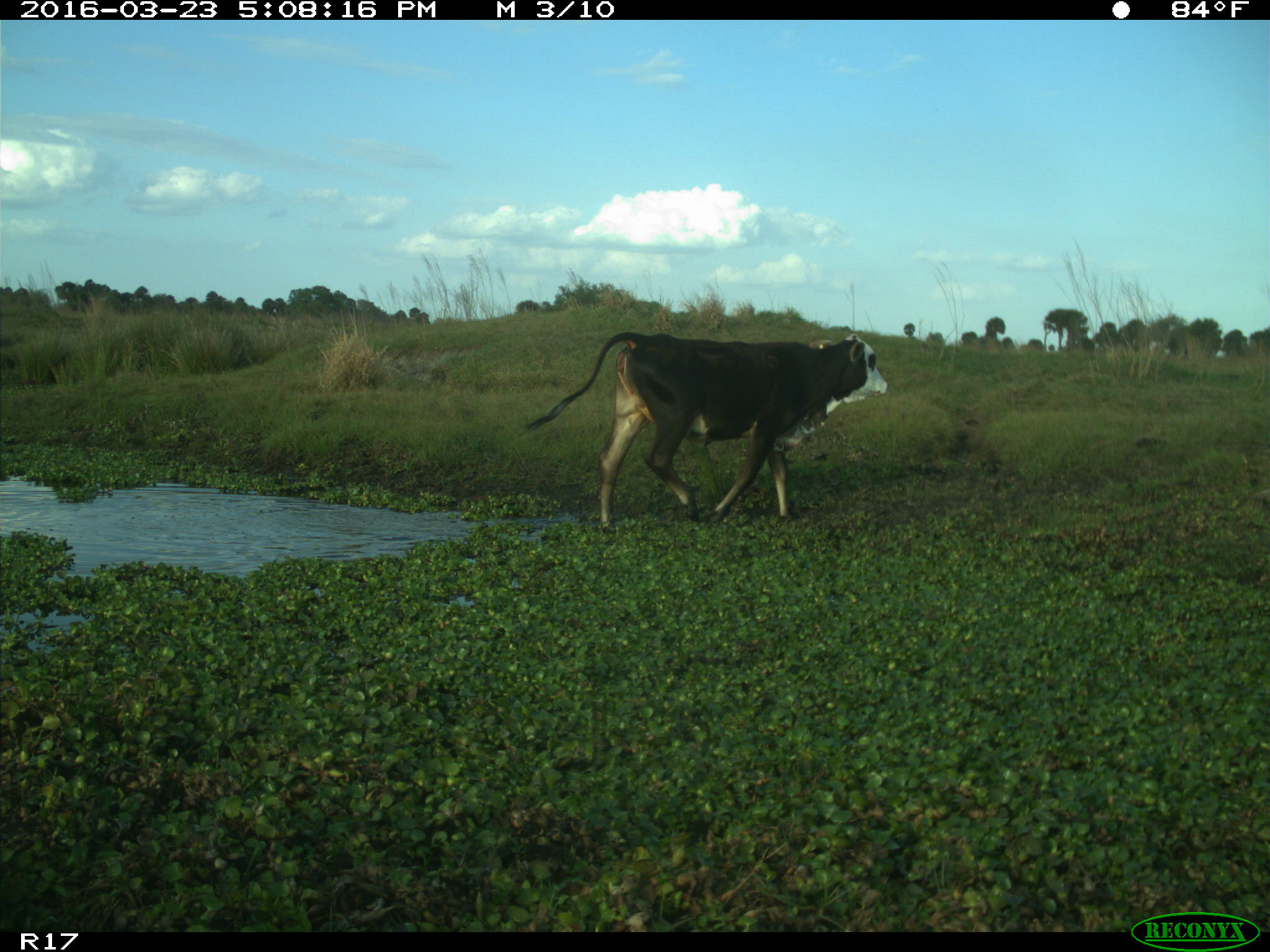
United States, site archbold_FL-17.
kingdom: Animalia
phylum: Chordata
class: Mammalia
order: Artiodactyla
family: Bovidae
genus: Bos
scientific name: Bos taurus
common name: domestic cow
Bos taurus (domestic cow).